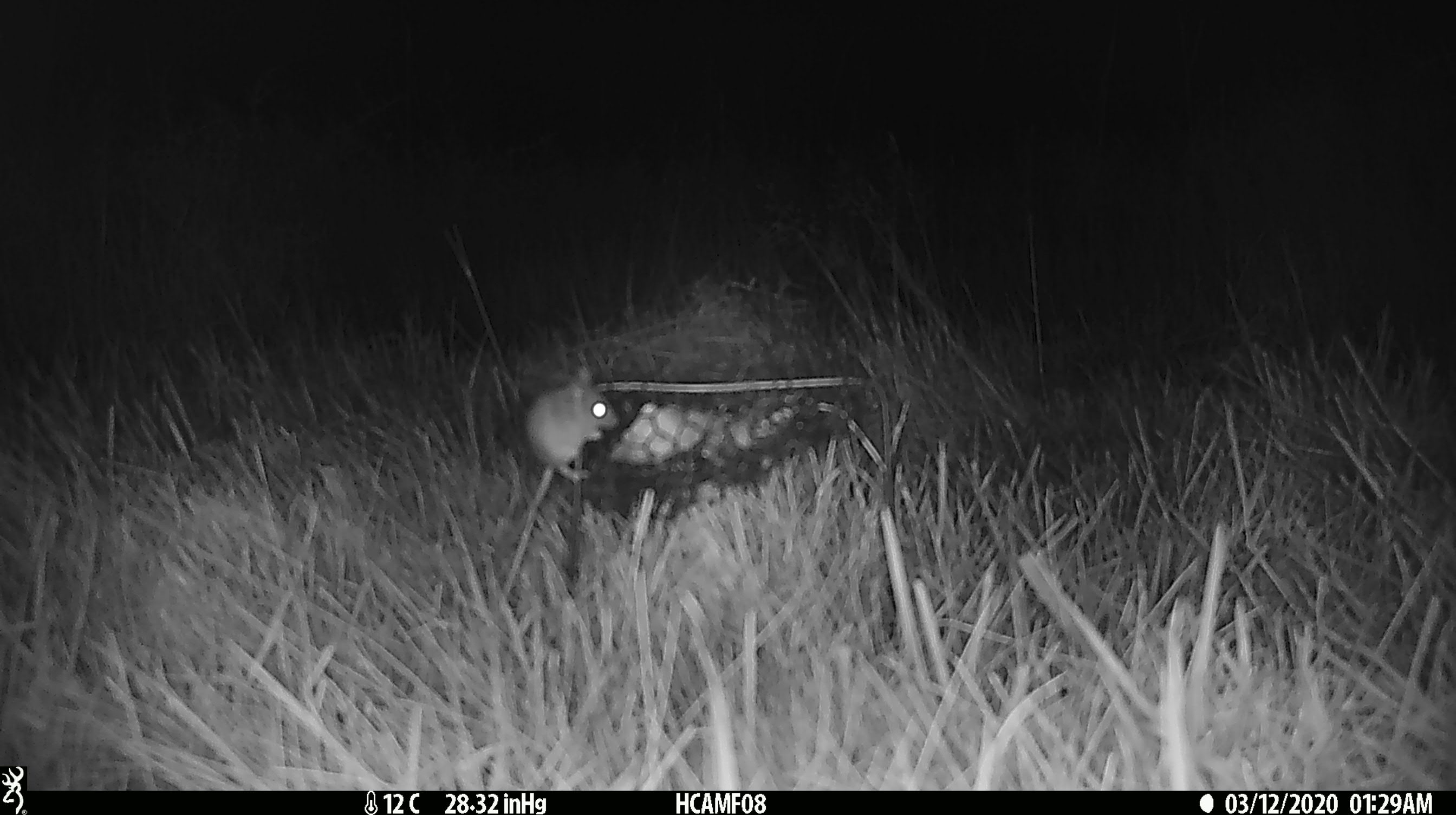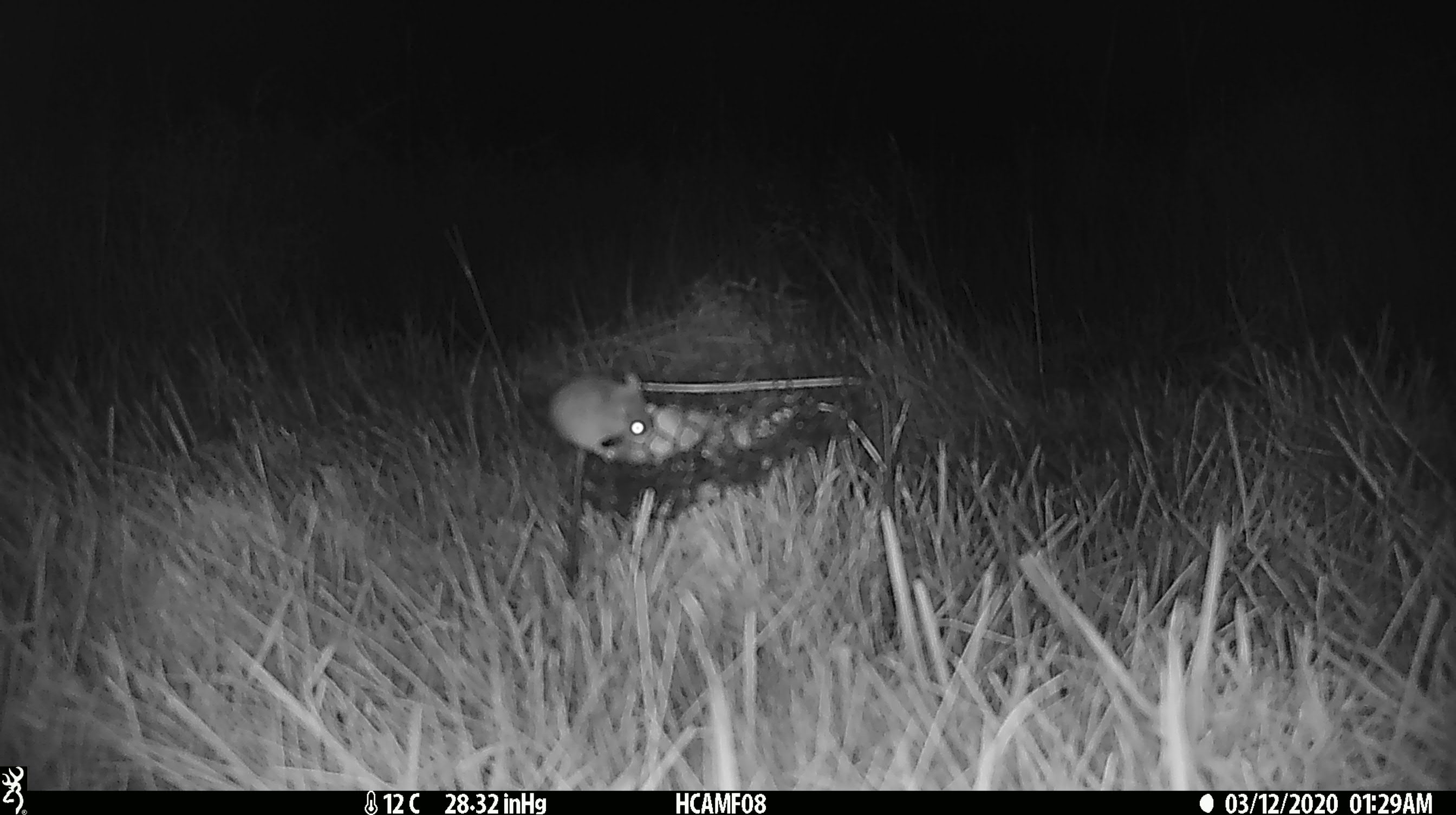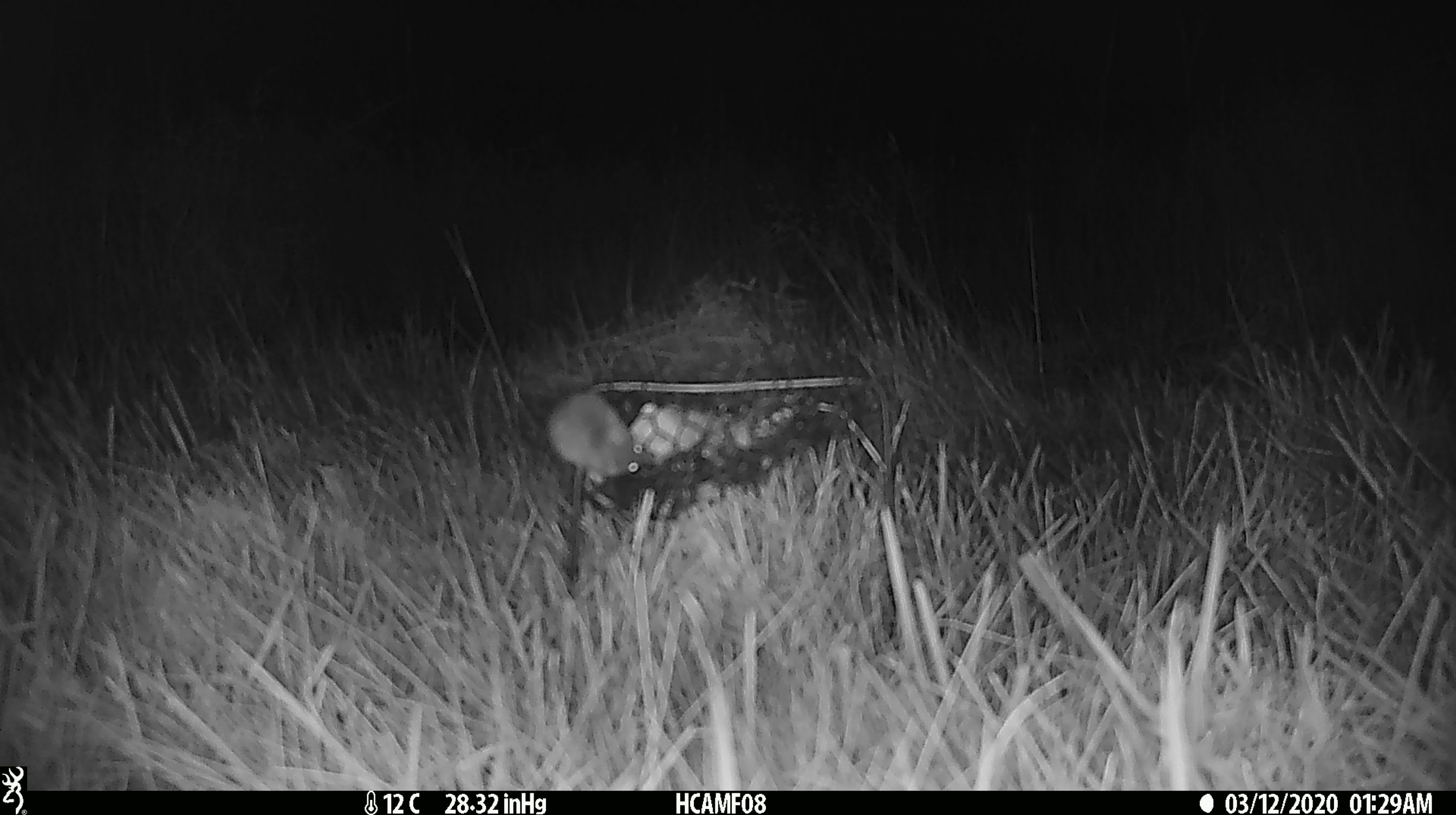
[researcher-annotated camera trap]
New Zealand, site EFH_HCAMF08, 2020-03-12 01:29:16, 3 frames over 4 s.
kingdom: Animalia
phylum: Chordata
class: Mammalia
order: Rodentia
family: Muridae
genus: Mus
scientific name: Mus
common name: mouse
Mouse (Mus).